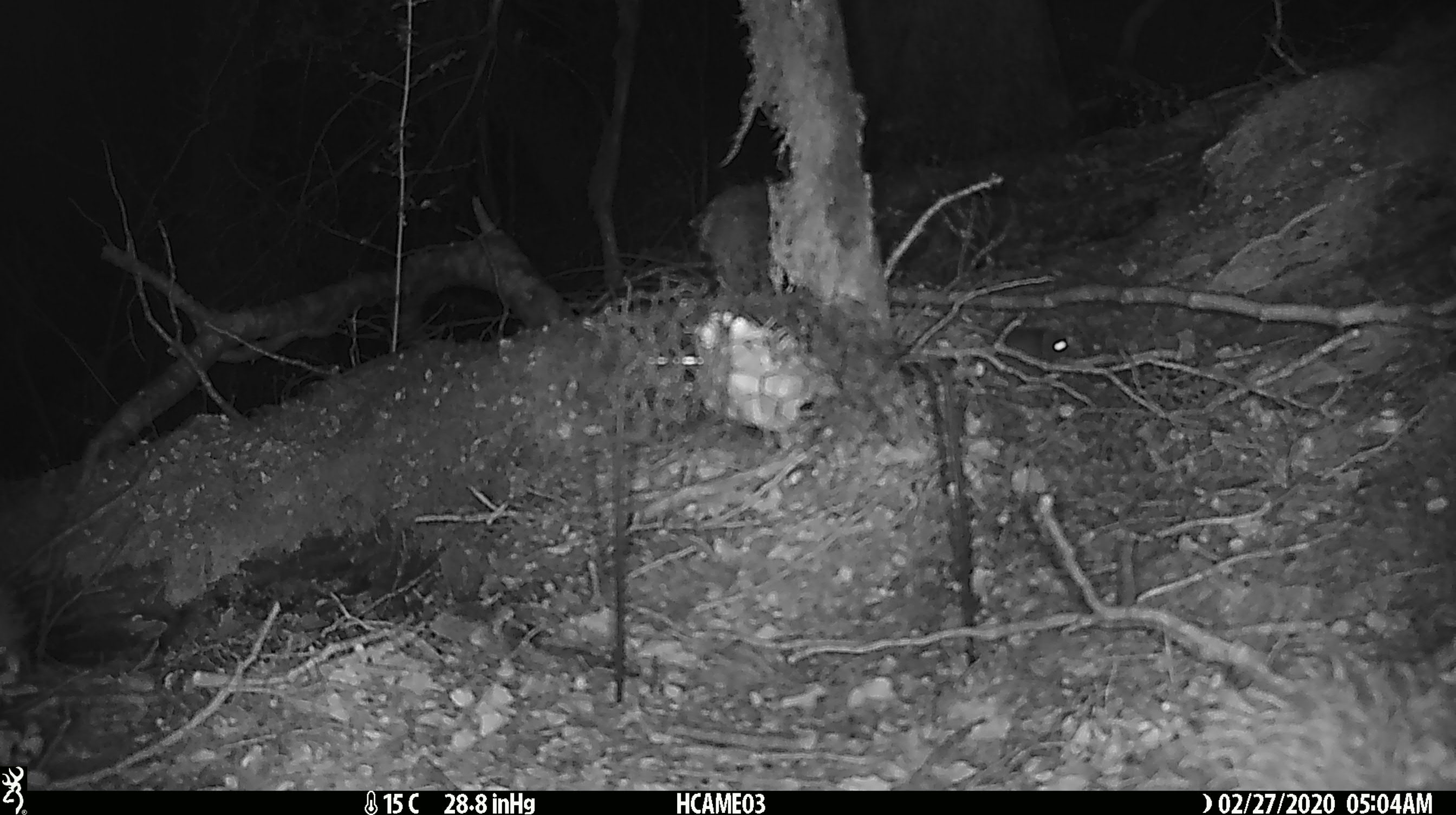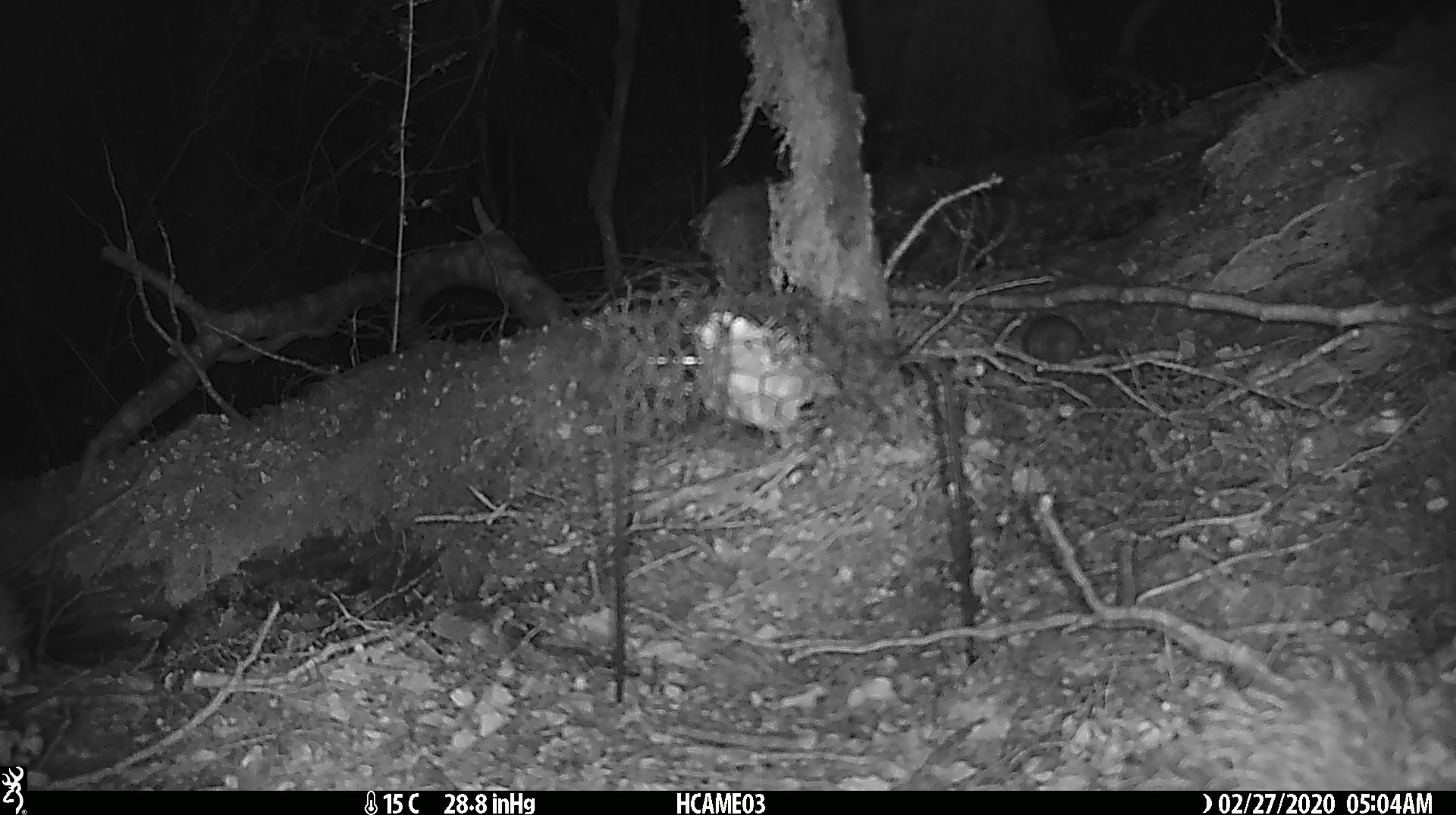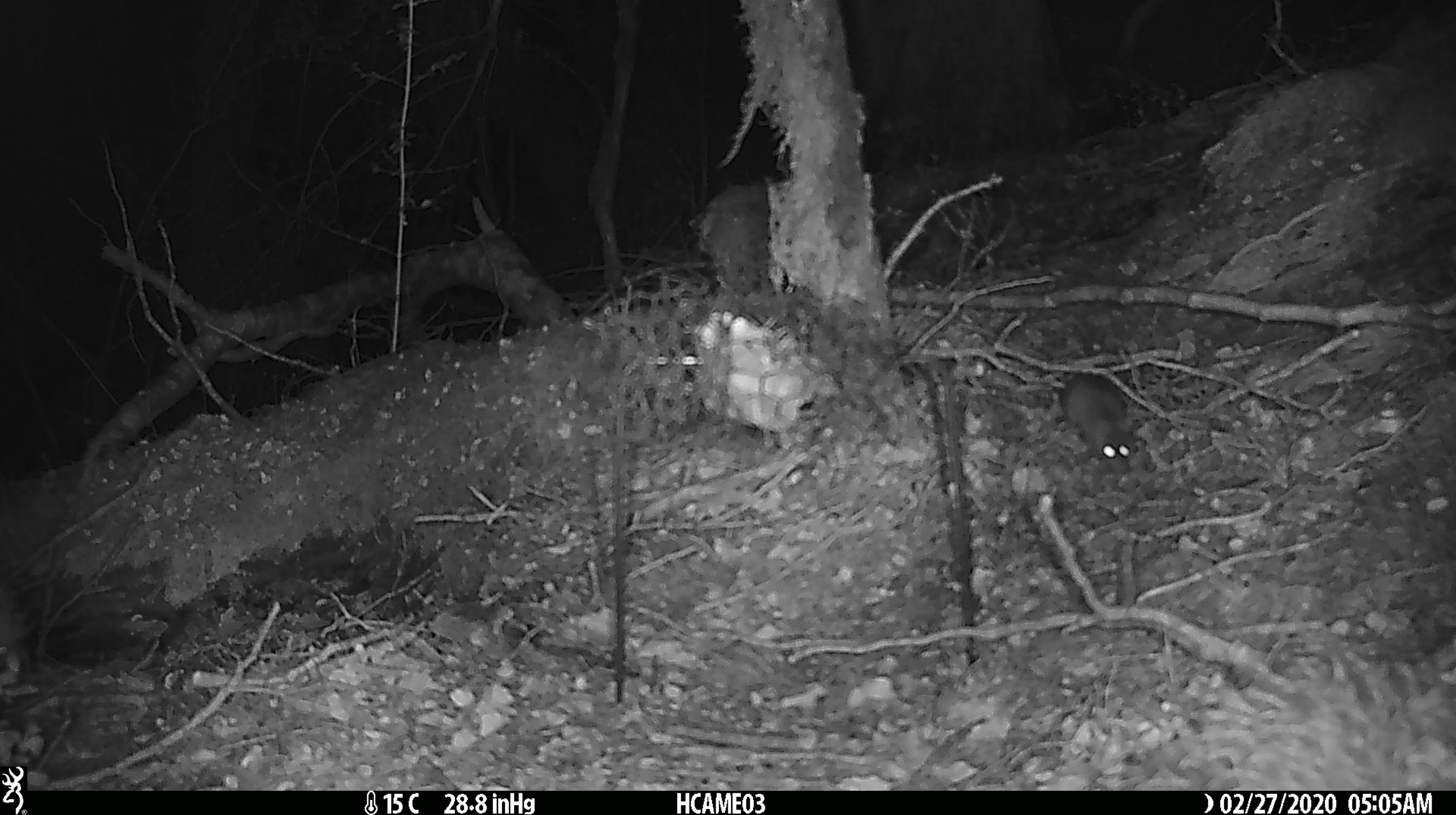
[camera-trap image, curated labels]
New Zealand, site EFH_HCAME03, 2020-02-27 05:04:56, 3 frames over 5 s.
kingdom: Animalia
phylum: Chordata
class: Mammalia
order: Rodentia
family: Muridae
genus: Mus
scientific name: Mus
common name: mouse